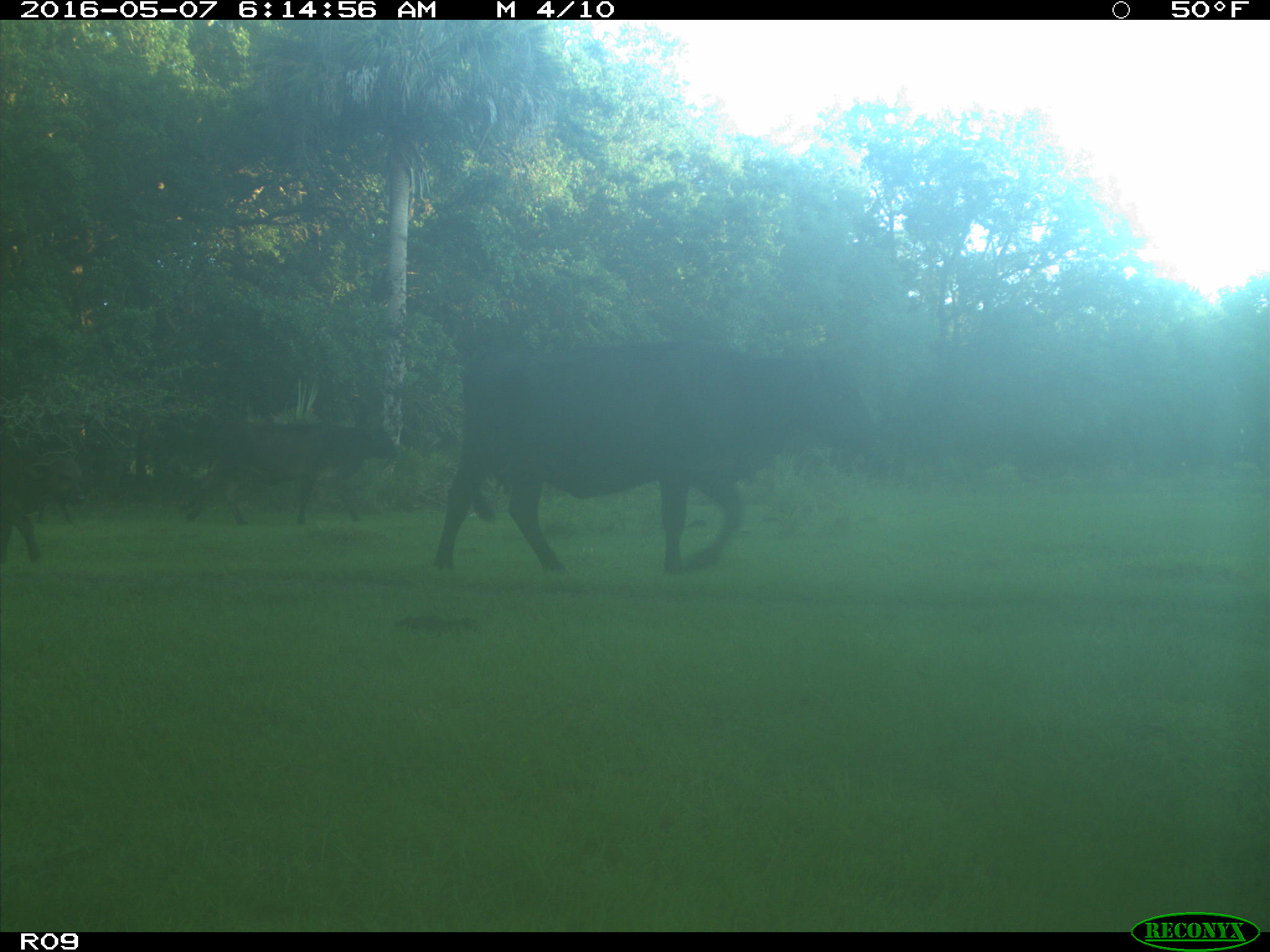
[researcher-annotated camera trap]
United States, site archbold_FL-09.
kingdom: Animalia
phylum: Chordata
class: Mammalia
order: Artiodactyla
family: Bovidae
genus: Bos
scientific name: Bos taurus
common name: domestic cow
Bos taurus (domestic cow).